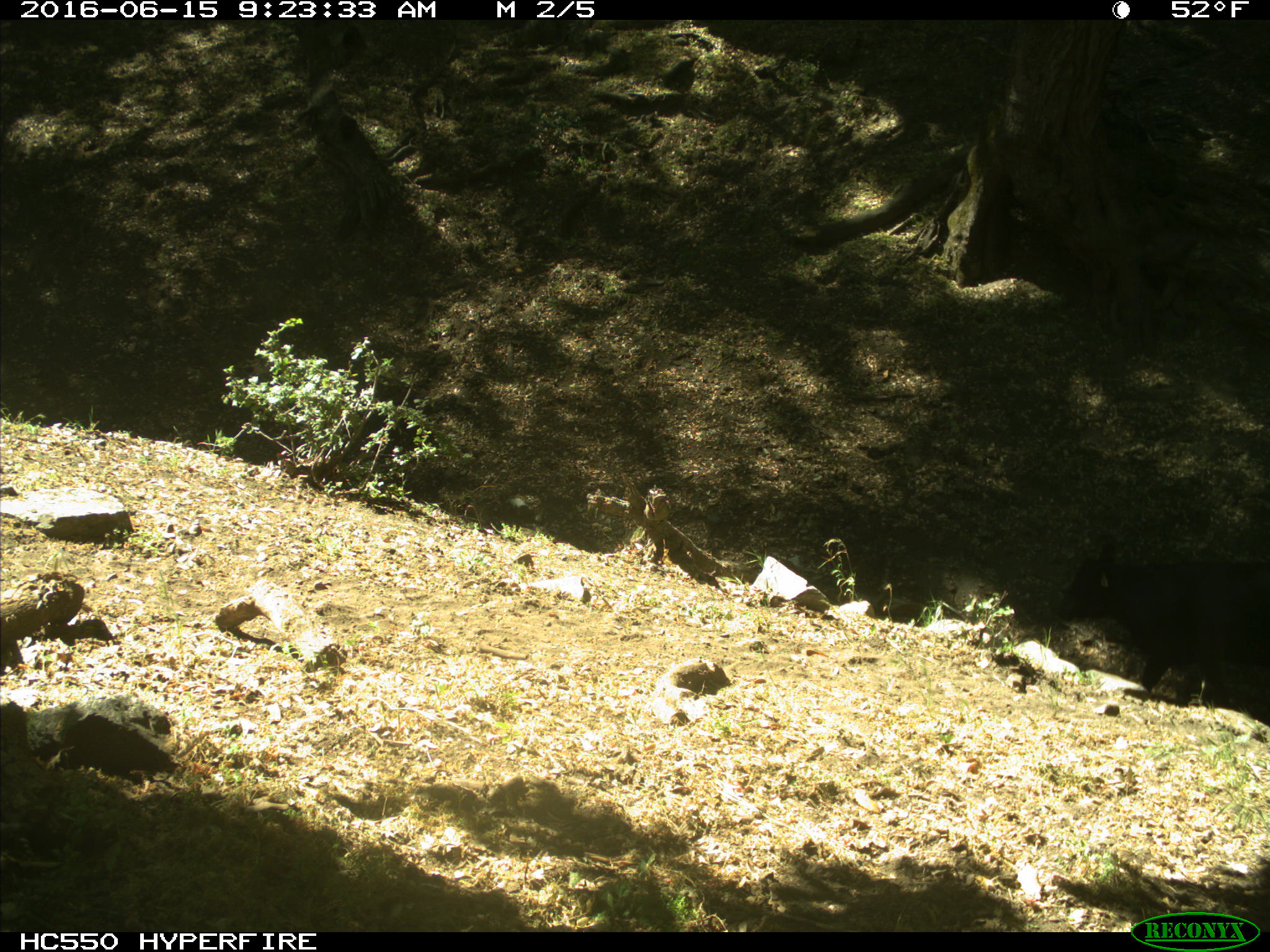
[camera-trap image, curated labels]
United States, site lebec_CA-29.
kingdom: Animalia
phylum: Chordata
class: Mammalia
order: Artiodactyla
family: Bovidae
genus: Bos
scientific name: Bos taurus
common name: domestic cow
Bos taurus (domestic cow).